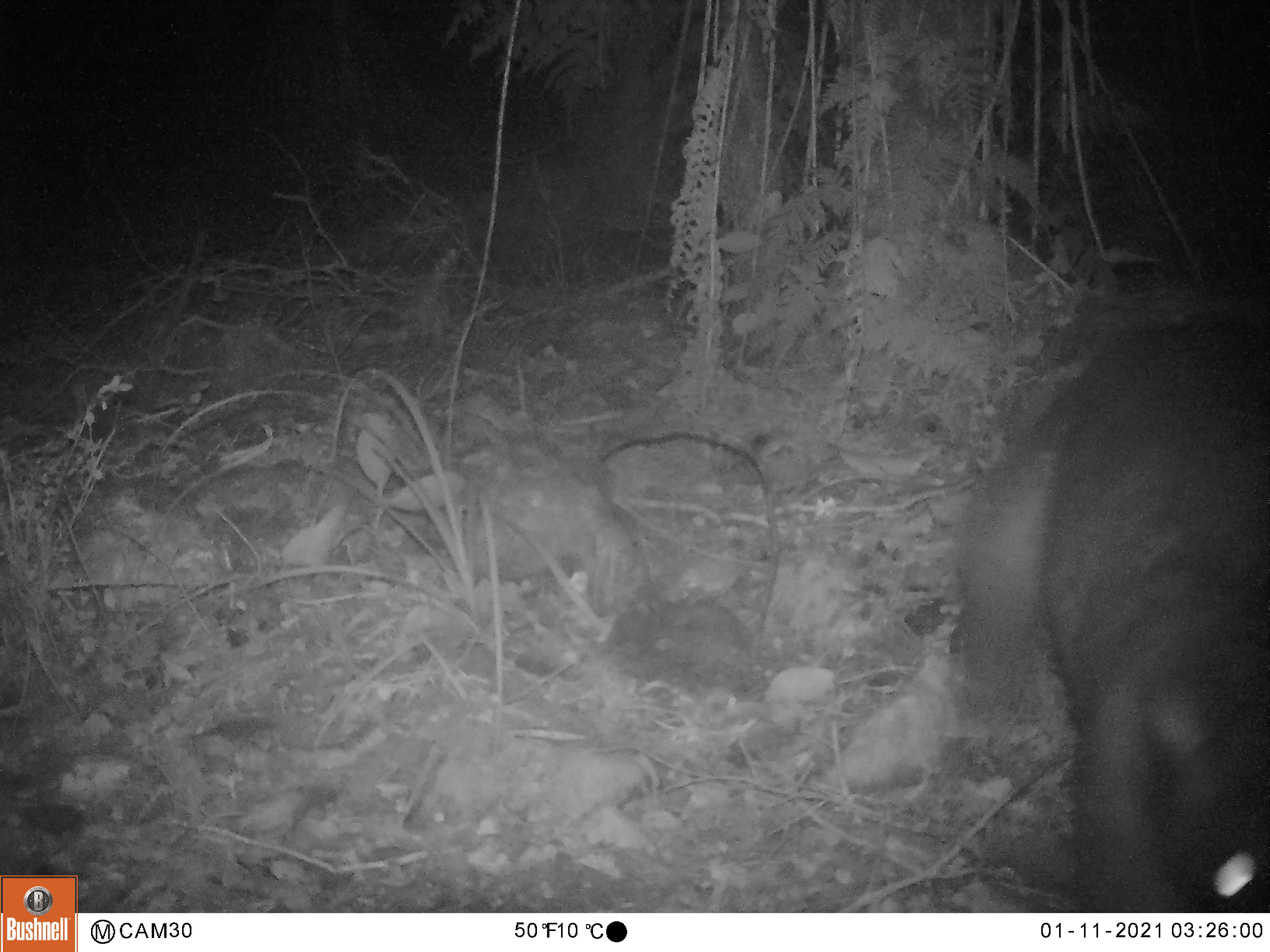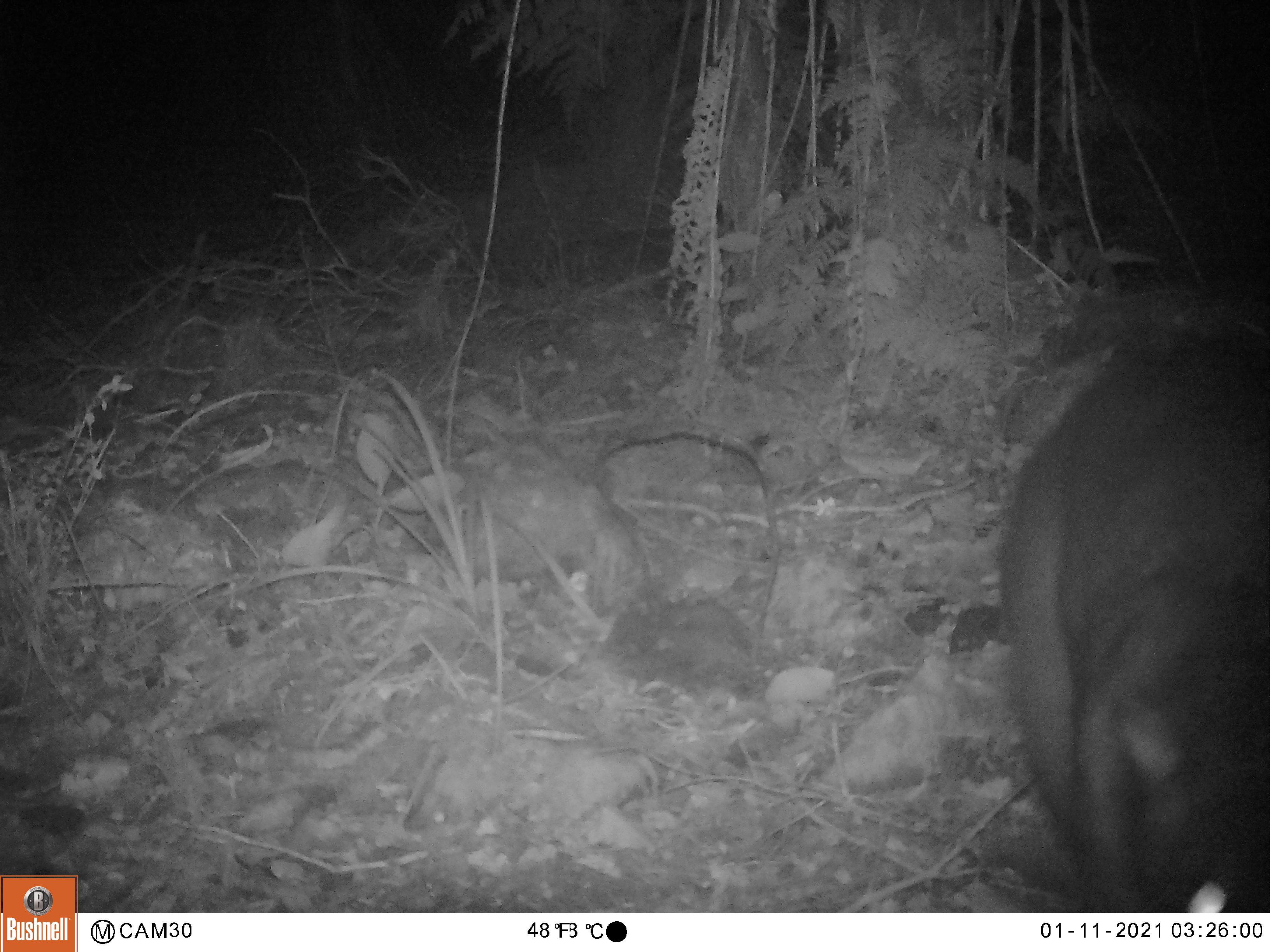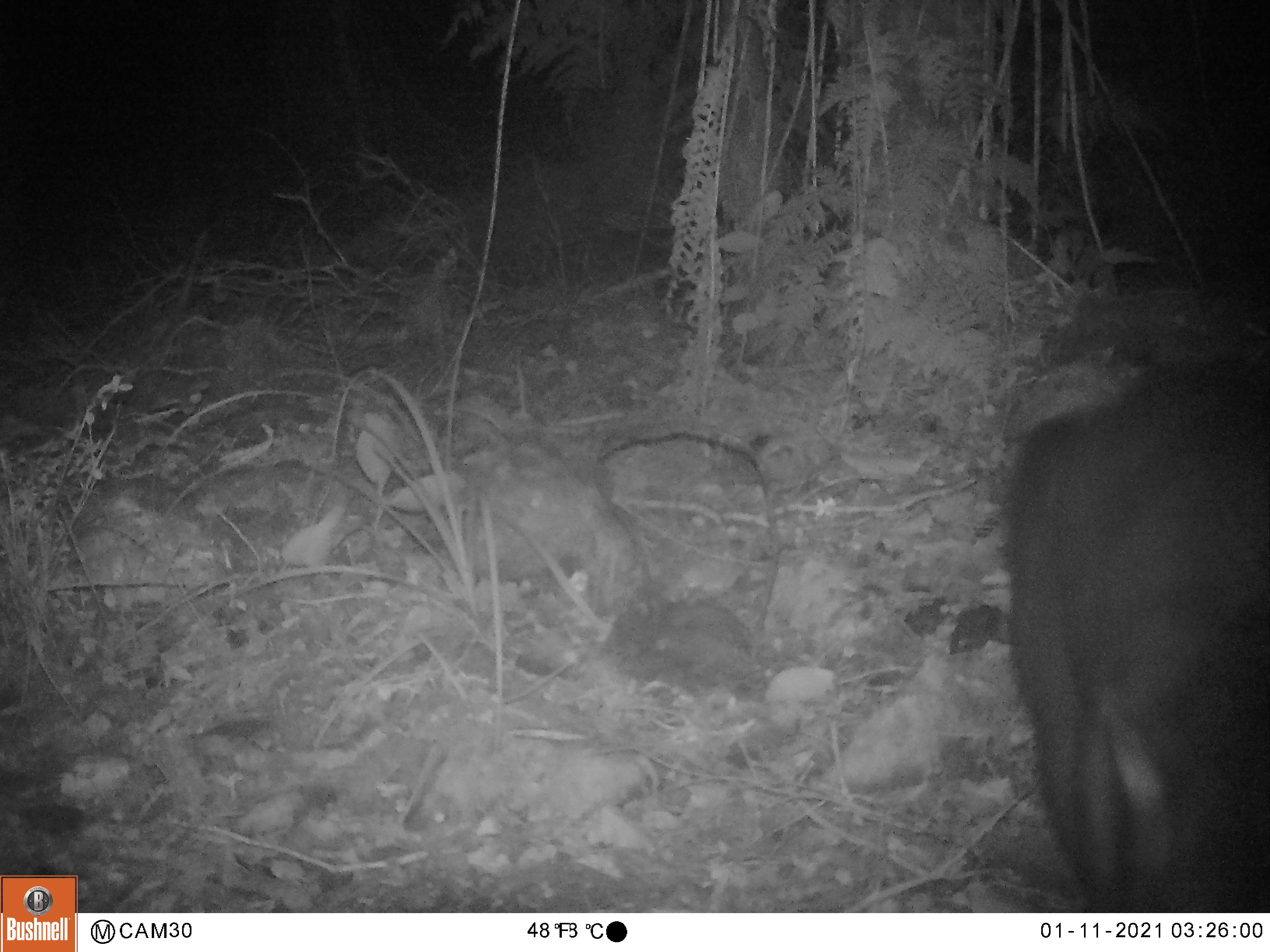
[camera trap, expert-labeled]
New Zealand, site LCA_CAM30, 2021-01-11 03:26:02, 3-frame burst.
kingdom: Animalia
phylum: Chordata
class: Mammalia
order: Diprotodontia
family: Phalangeridae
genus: Trichosurus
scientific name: Trichosurus vulpecula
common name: common brushtail possum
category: possum